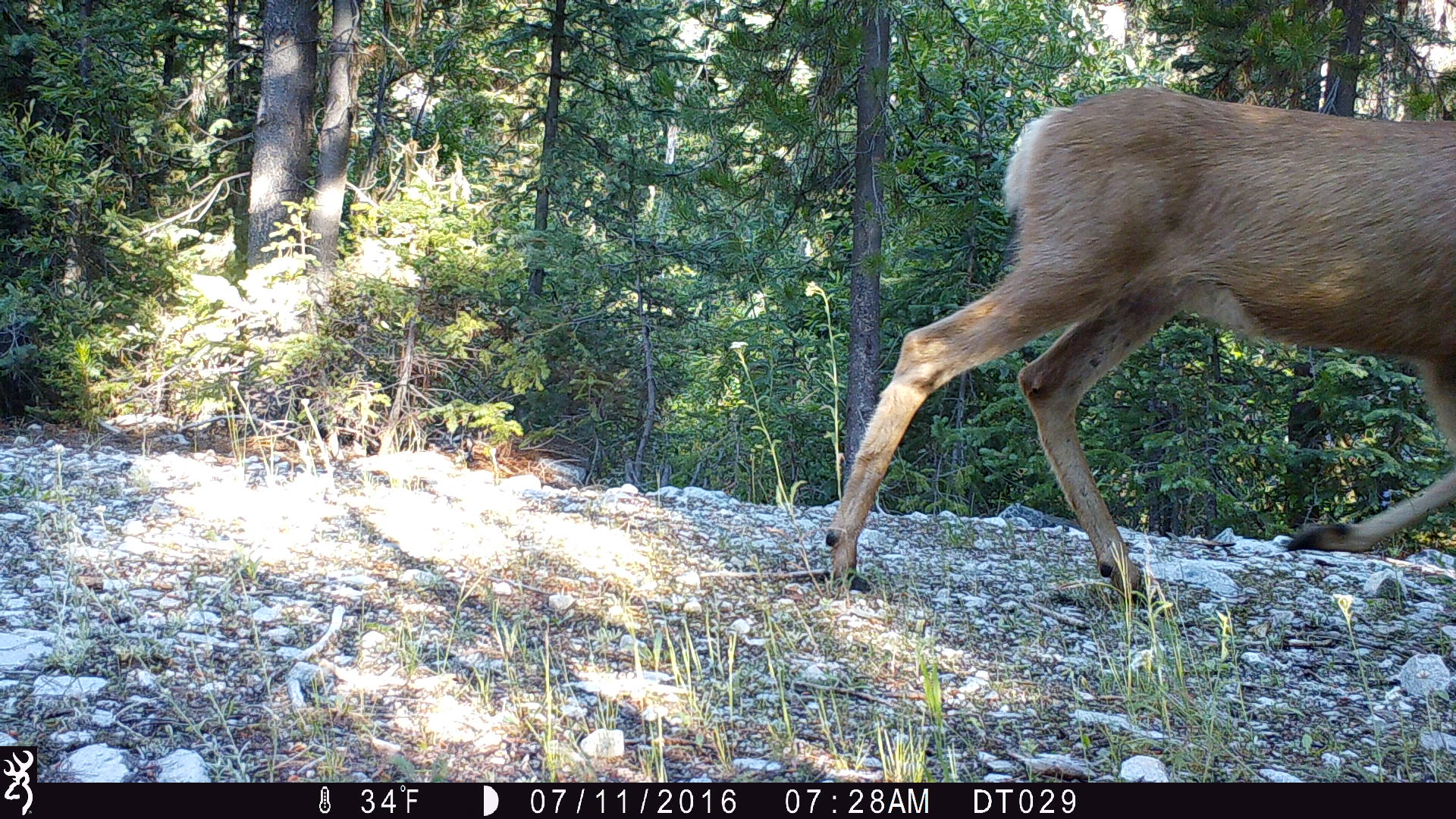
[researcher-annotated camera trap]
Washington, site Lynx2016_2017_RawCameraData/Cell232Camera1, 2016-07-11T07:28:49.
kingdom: Animalia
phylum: Chordata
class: Mammalia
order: Artiodactyla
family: Cervidae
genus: Odocoileus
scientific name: Odocoileus hemionus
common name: mule deer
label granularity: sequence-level